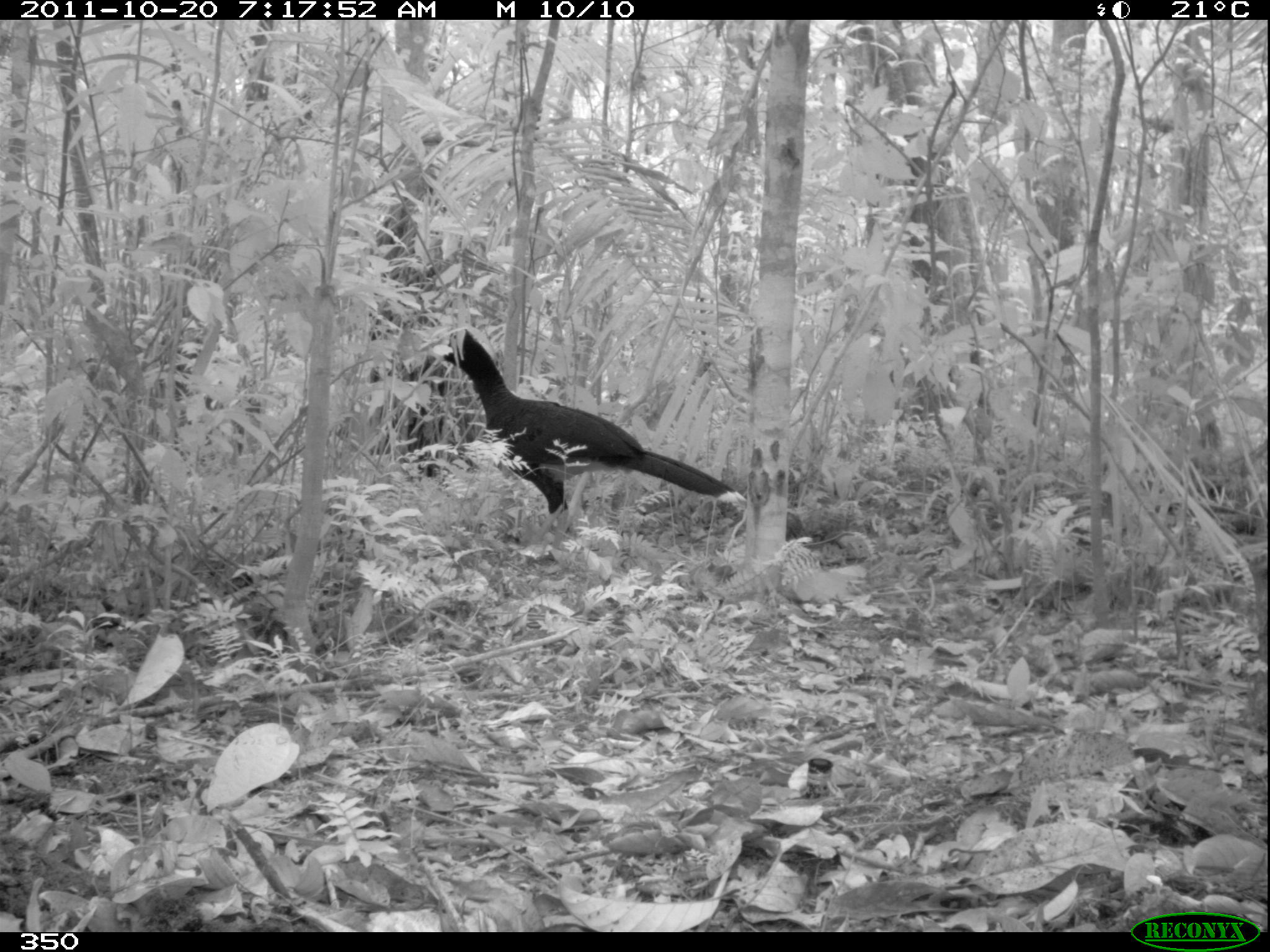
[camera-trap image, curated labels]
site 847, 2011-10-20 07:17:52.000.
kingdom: Animalia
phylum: Chordata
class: Aves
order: Galliformes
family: Cracidae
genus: Mitu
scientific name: Mitu tuberosum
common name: razor-billed curassow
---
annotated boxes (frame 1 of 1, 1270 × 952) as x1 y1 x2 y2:
mitu tuberosum: 419 327 746 554